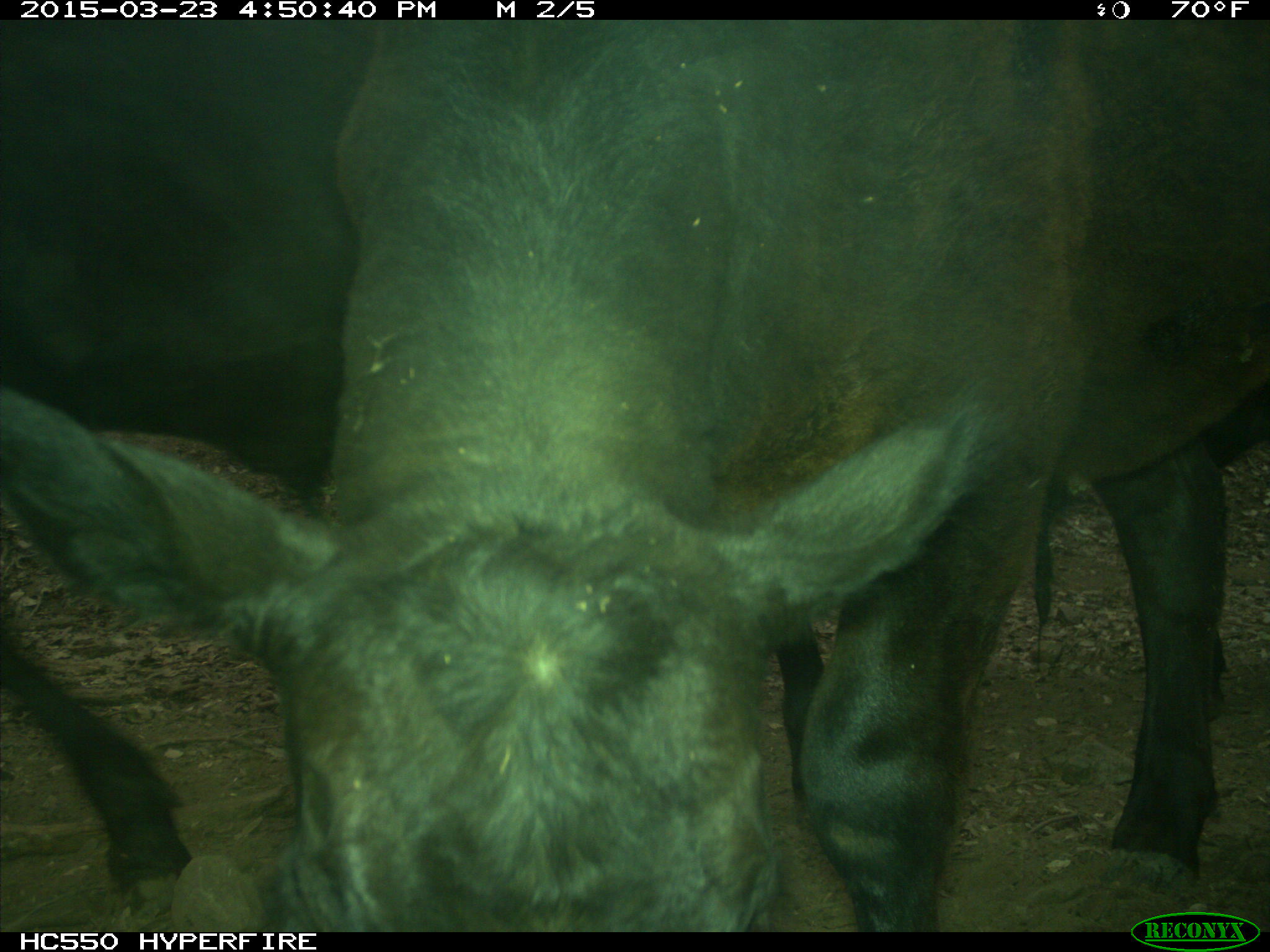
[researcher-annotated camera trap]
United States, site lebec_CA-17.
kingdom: Animalia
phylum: Chordata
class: Mammalia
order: Artiodactyla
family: Bovidae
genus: Bos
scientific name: Bos taurus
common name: domestic cow